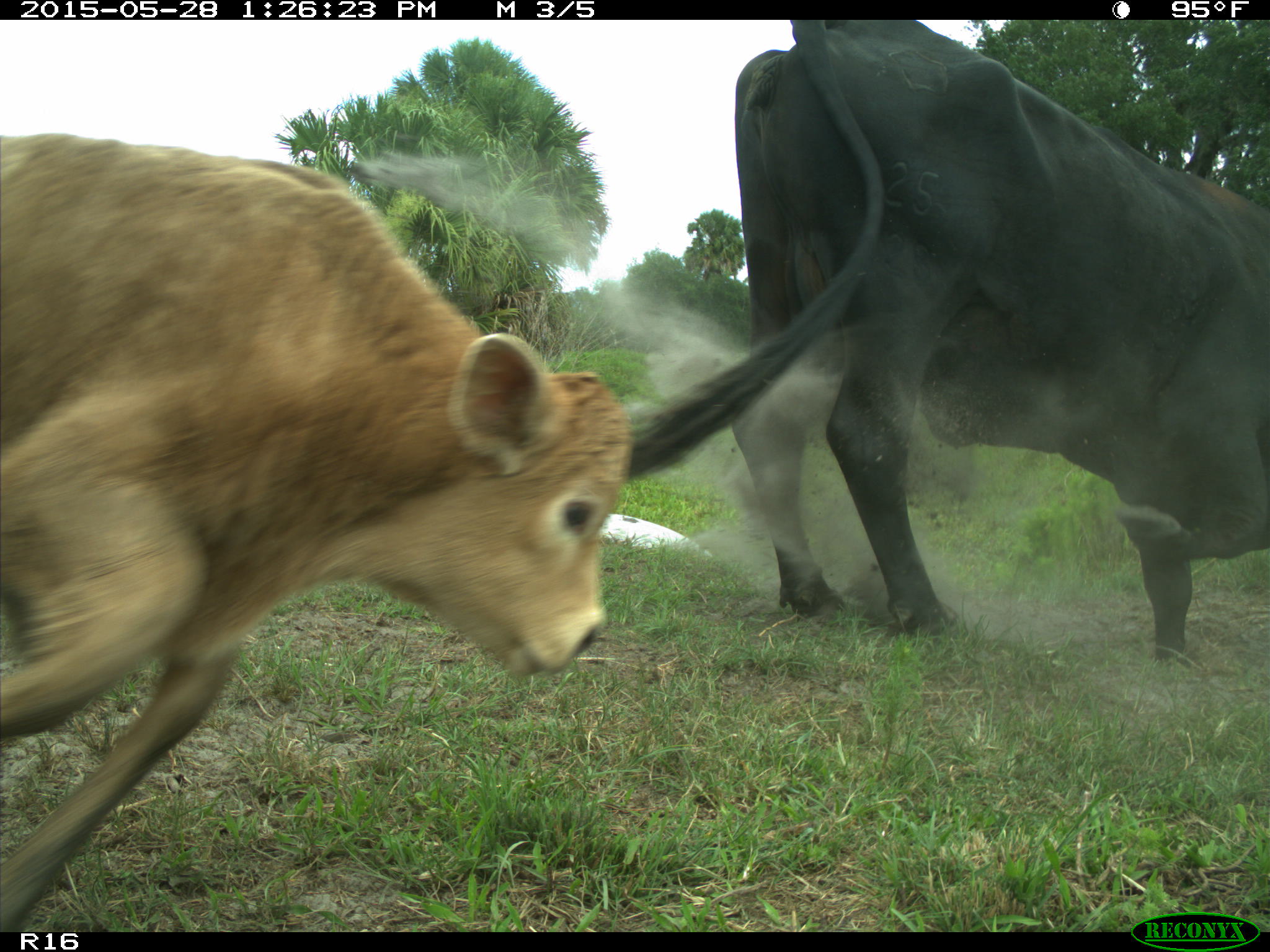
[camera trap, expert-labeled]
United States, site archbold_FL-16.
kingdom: Animalia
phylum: Chordata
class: Mammalia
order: Artiodactyla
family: Bovidae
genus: Bos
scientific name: Bos taurus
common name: domestic cow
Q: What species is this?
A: Bos taurus (domestic cow).